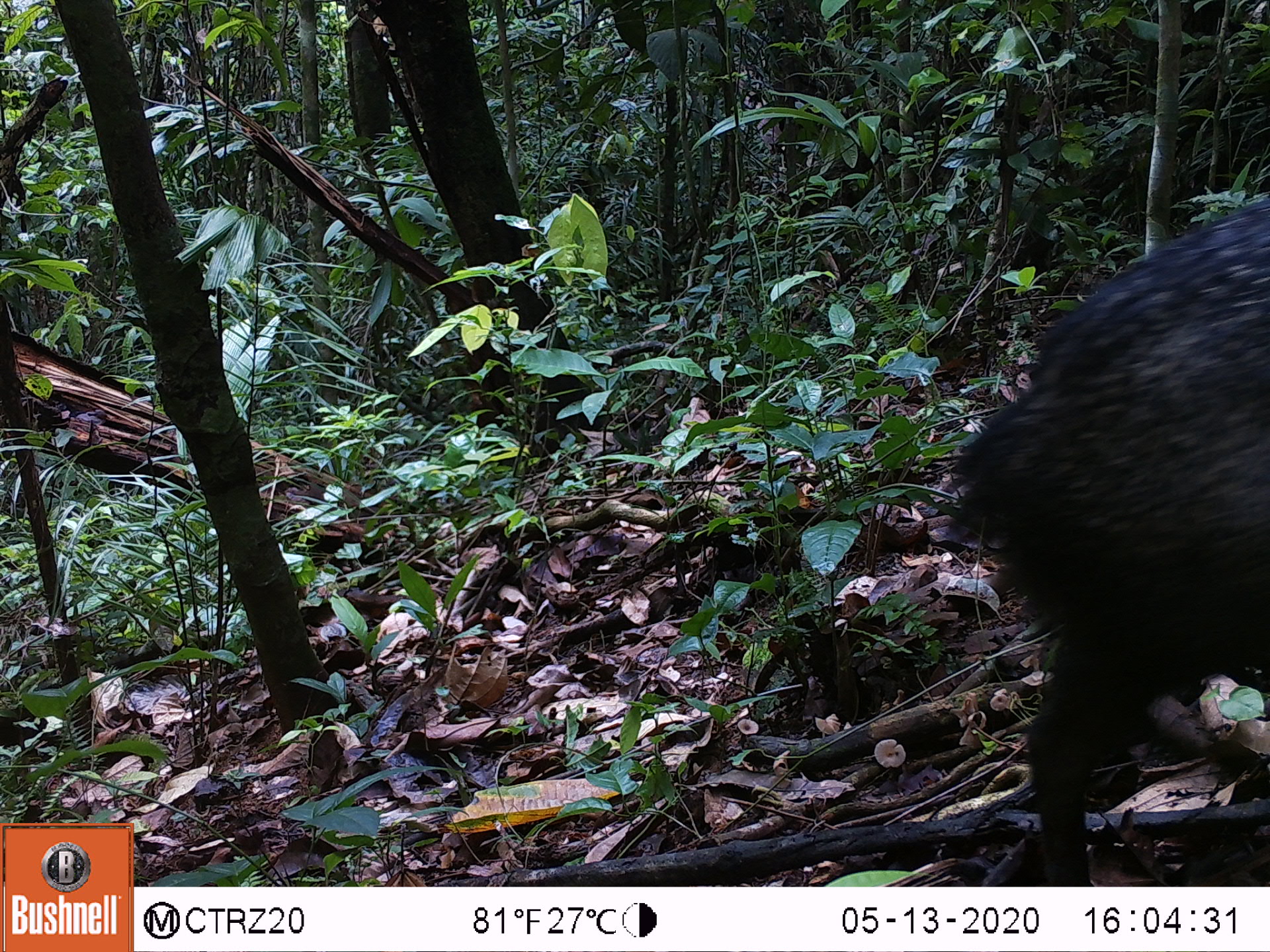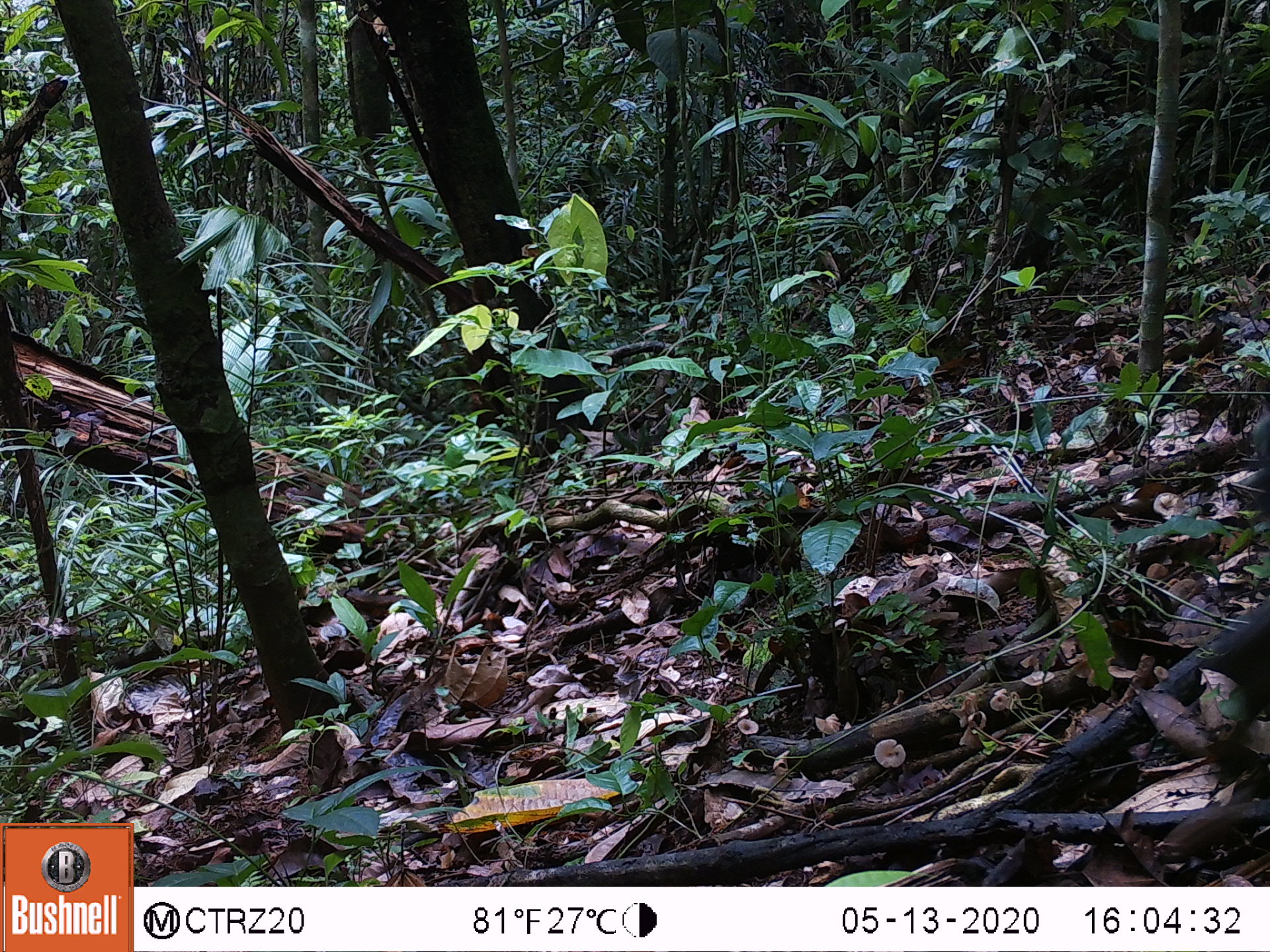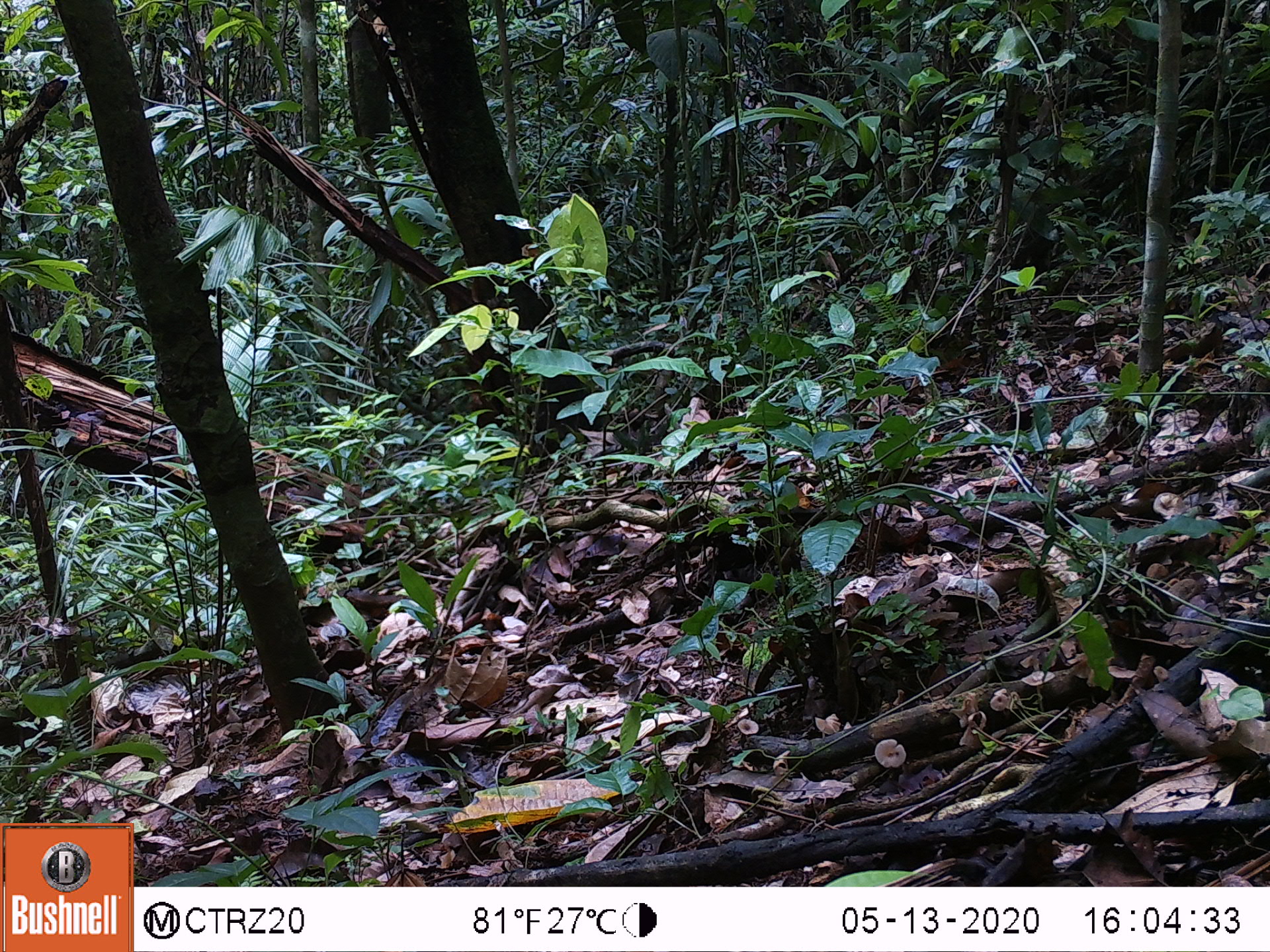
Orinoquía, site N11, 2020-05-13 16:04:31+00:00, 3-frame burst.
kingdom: Animalia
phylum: Chordata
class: Mammalia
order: Artiodactyla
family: Tayassuidae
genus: Pecari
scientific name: Pecari tajacu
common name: collared peccary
Collared peccary (Pecari tajacu).